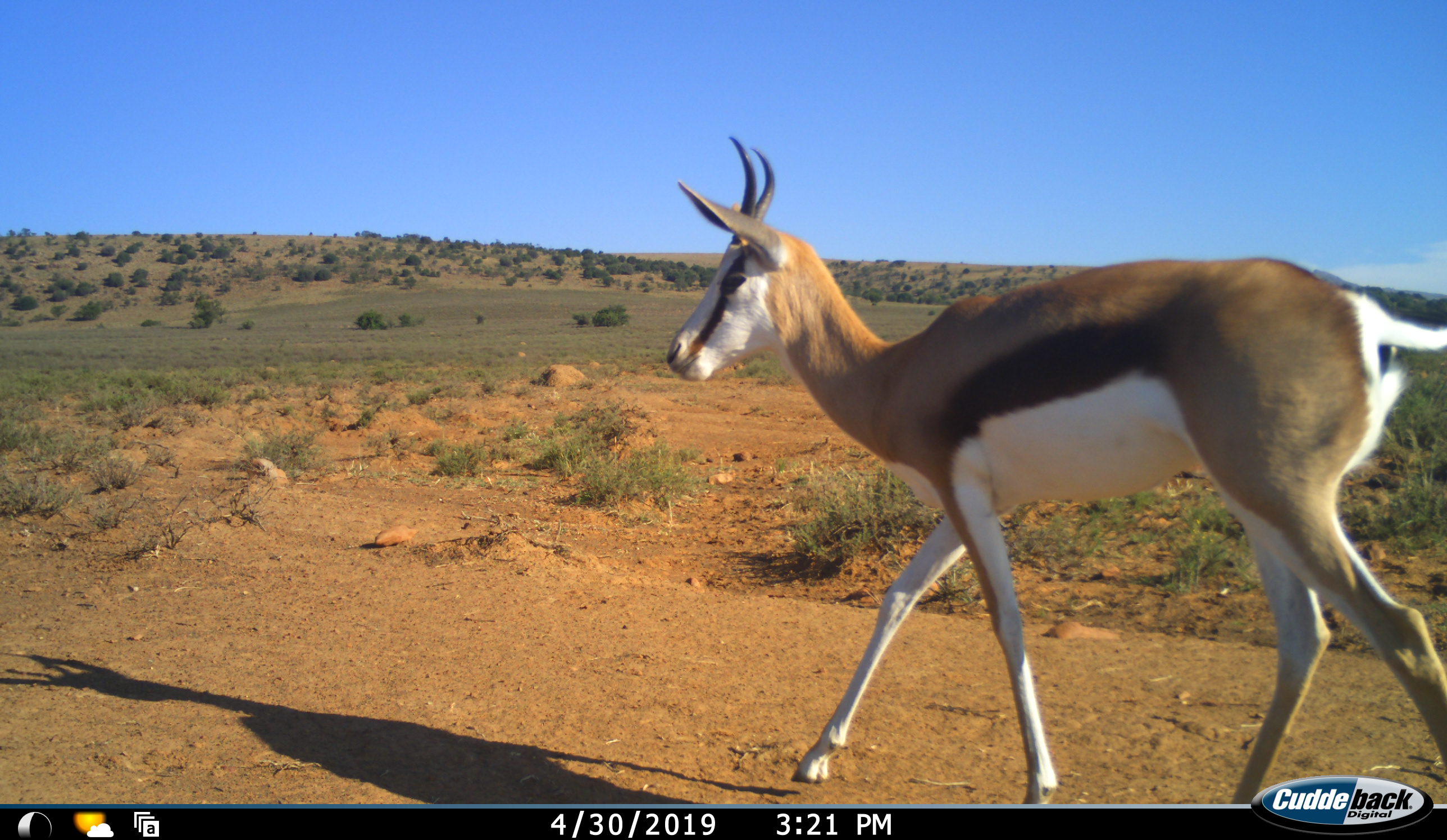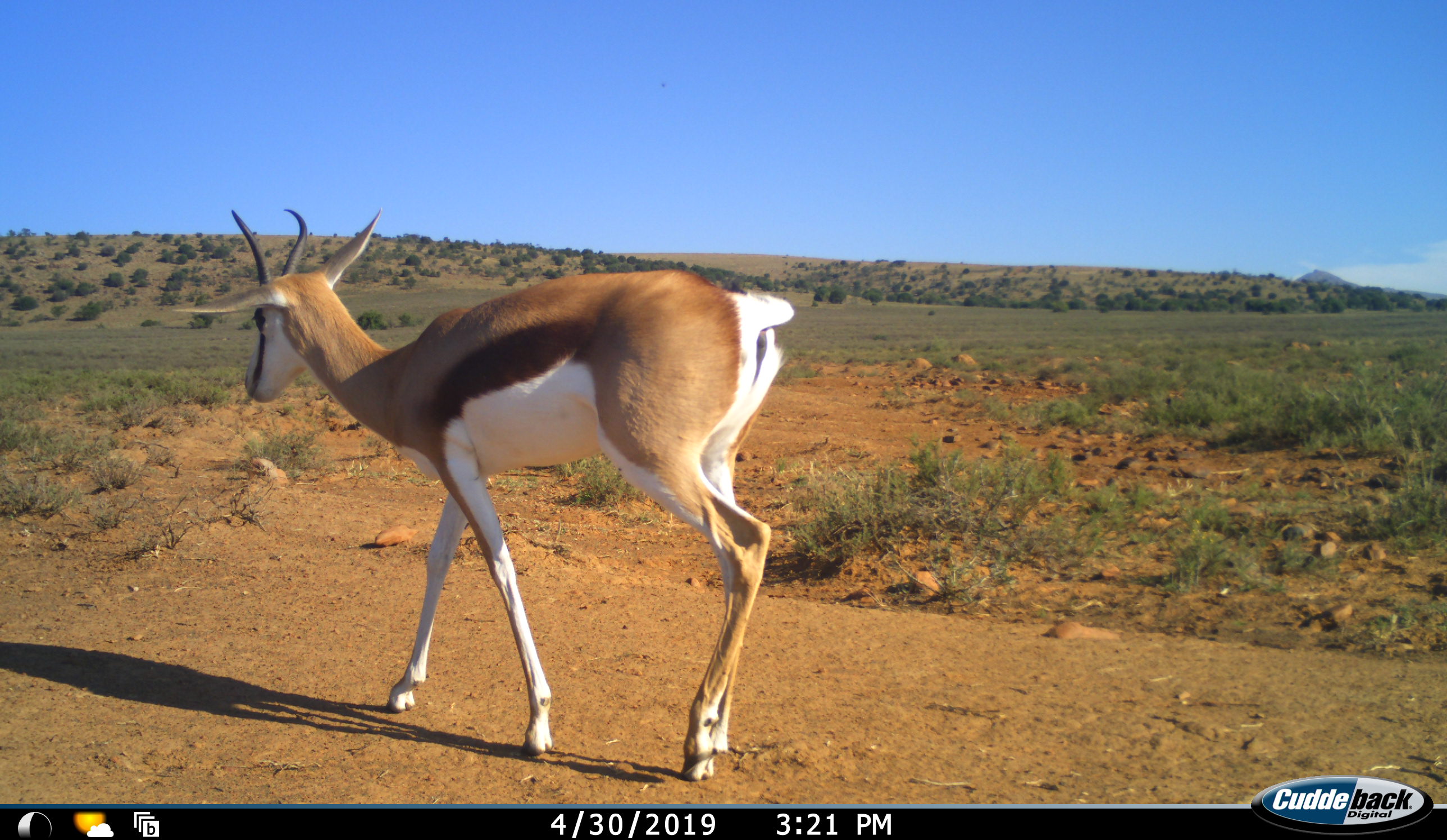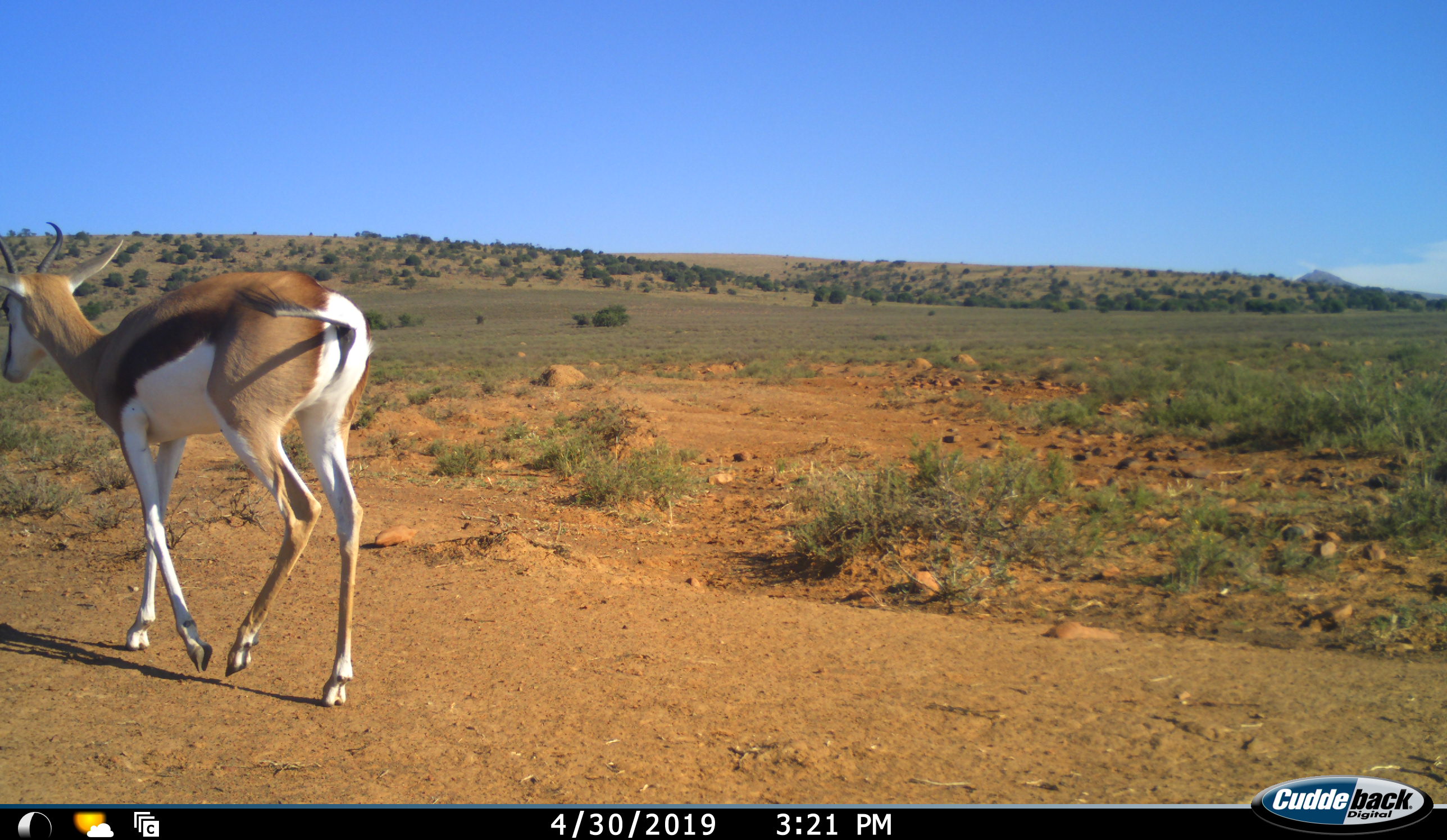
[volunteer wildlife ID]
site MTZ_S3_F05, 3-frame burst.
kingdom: Animalia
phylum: Chordata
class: Mammalia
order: Artiodactyla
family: Bovidae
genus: Antidorcas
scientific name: Antidorcas marsupialis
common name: springbok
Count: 1.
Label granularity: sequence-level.